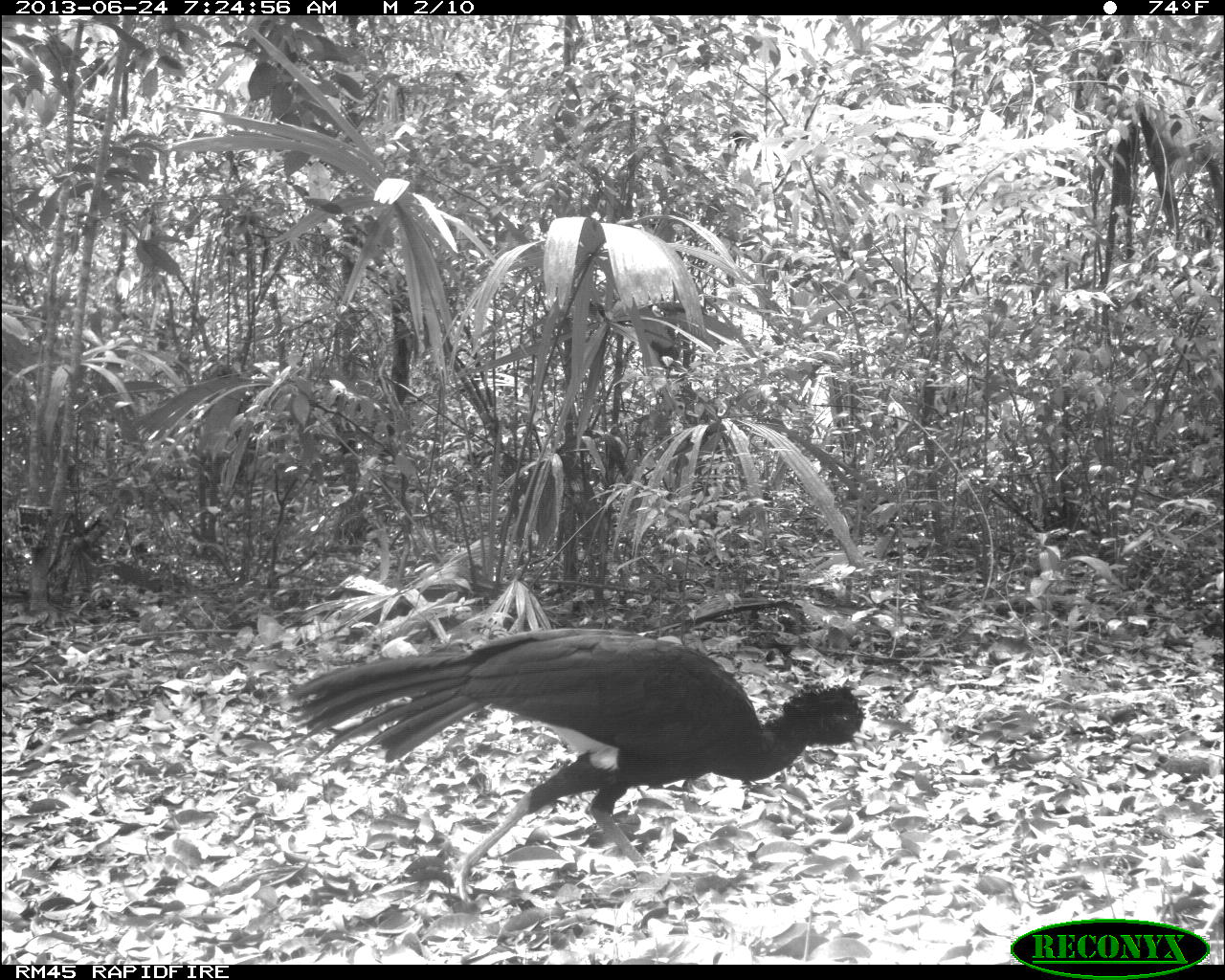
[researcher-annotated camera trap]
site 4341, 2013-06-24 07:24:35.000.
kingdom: Animalia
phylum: Chordata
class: Aves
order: Galliformes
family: Cracidae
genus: Crax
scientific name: Crax rubra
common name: great curassow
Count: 1.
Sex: male.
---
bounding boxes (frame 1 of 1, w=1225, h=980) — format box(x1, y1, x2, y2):
crax rubra: box(279, 626, 880, 905)